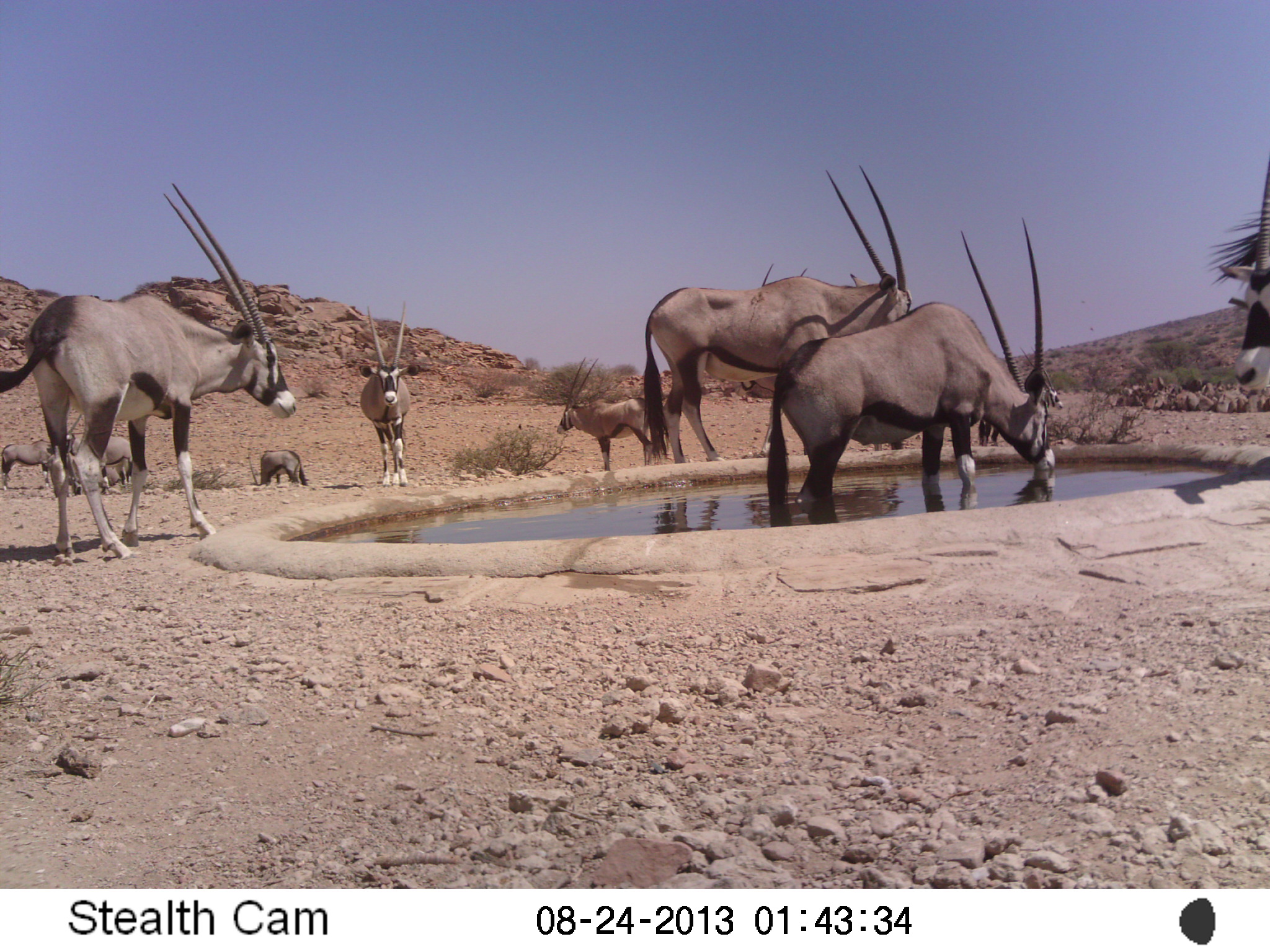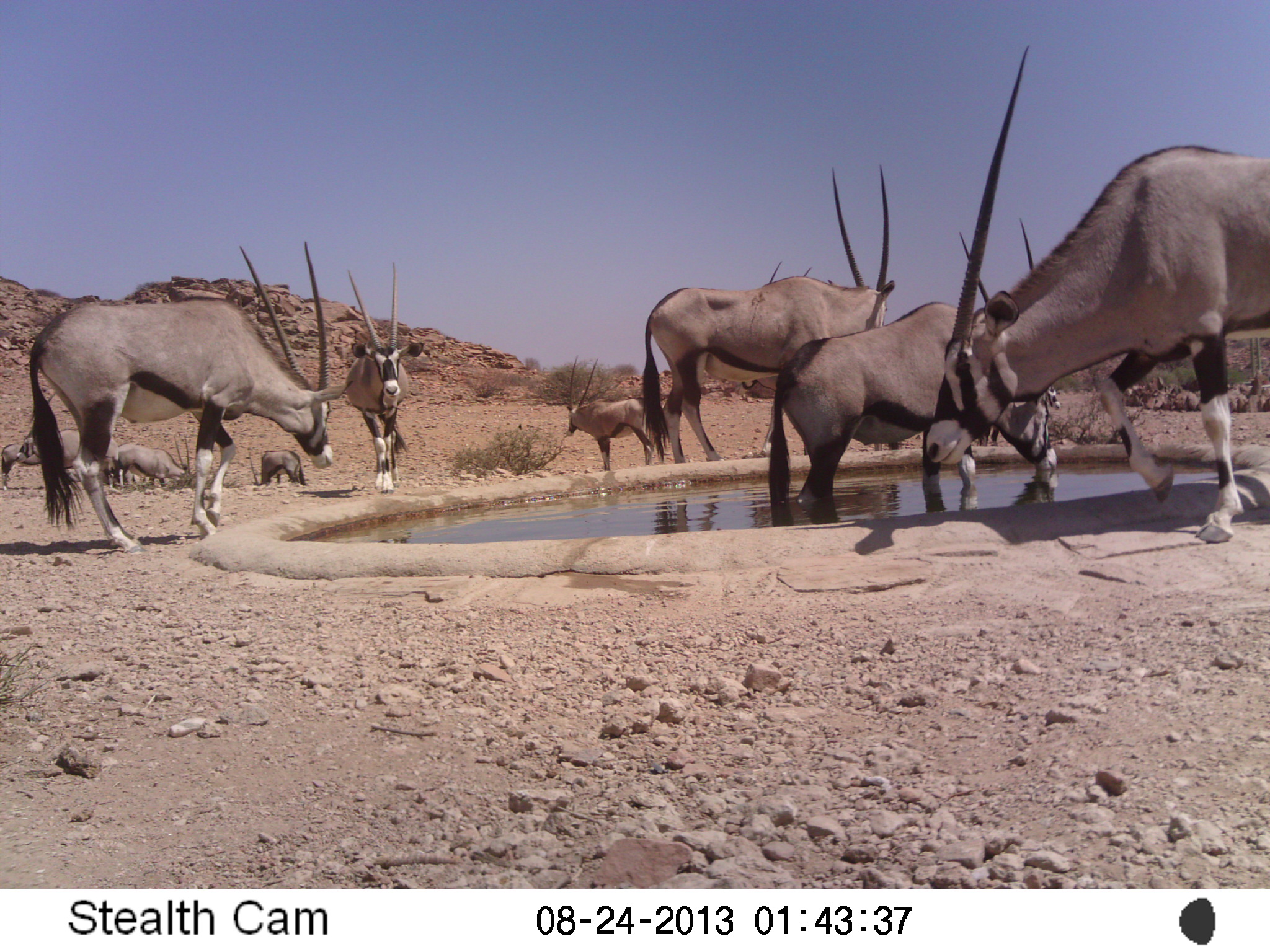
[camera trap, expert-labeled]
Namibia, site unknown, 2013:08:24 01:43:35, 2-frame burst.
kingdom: Animalia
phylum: Chordata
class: Mammalia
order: Artiodactyla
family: Bovidae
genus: Oryx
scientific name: Oryx gazella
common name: gemsbok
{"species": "Oryx gazella (gemsbok)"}